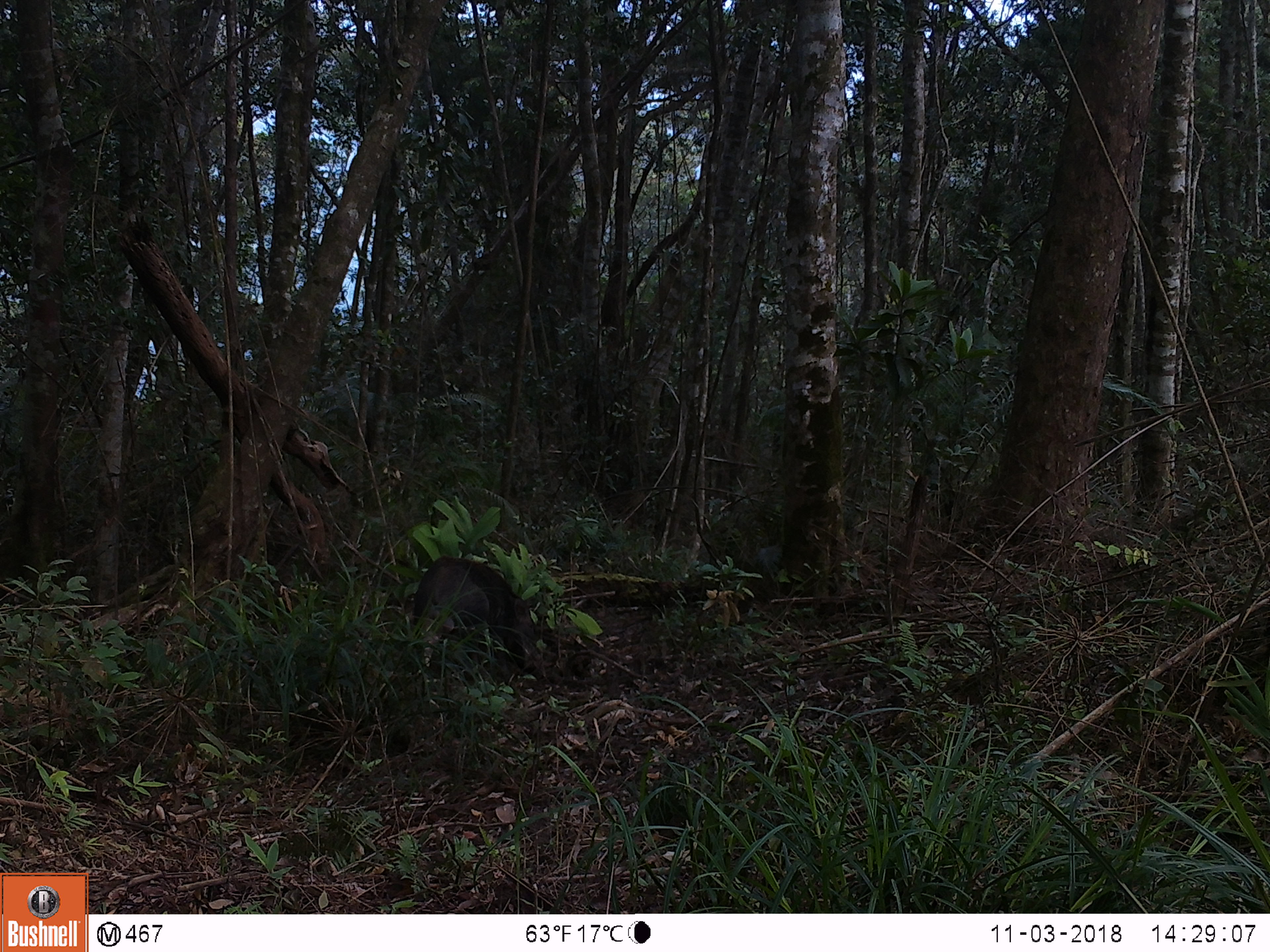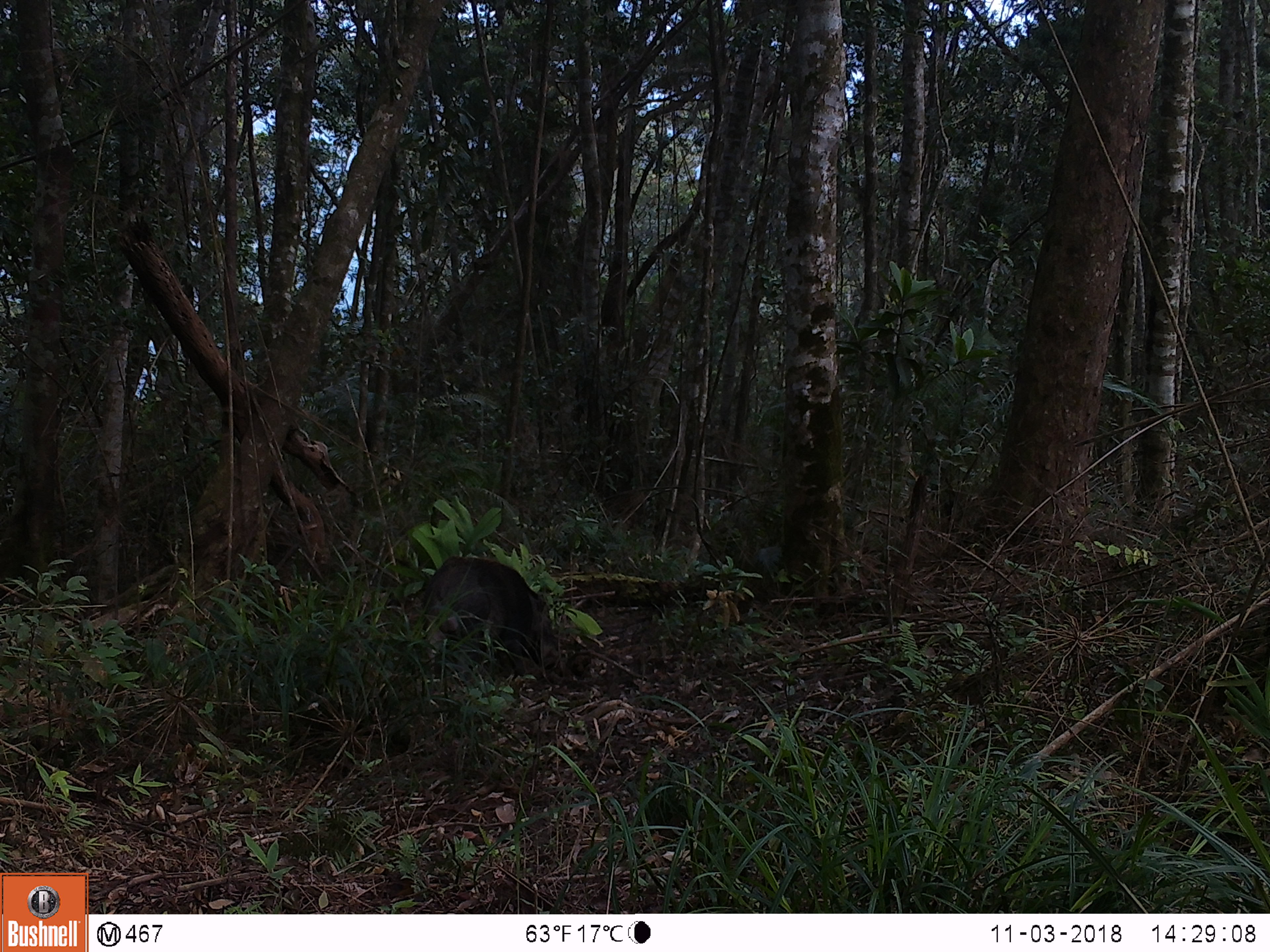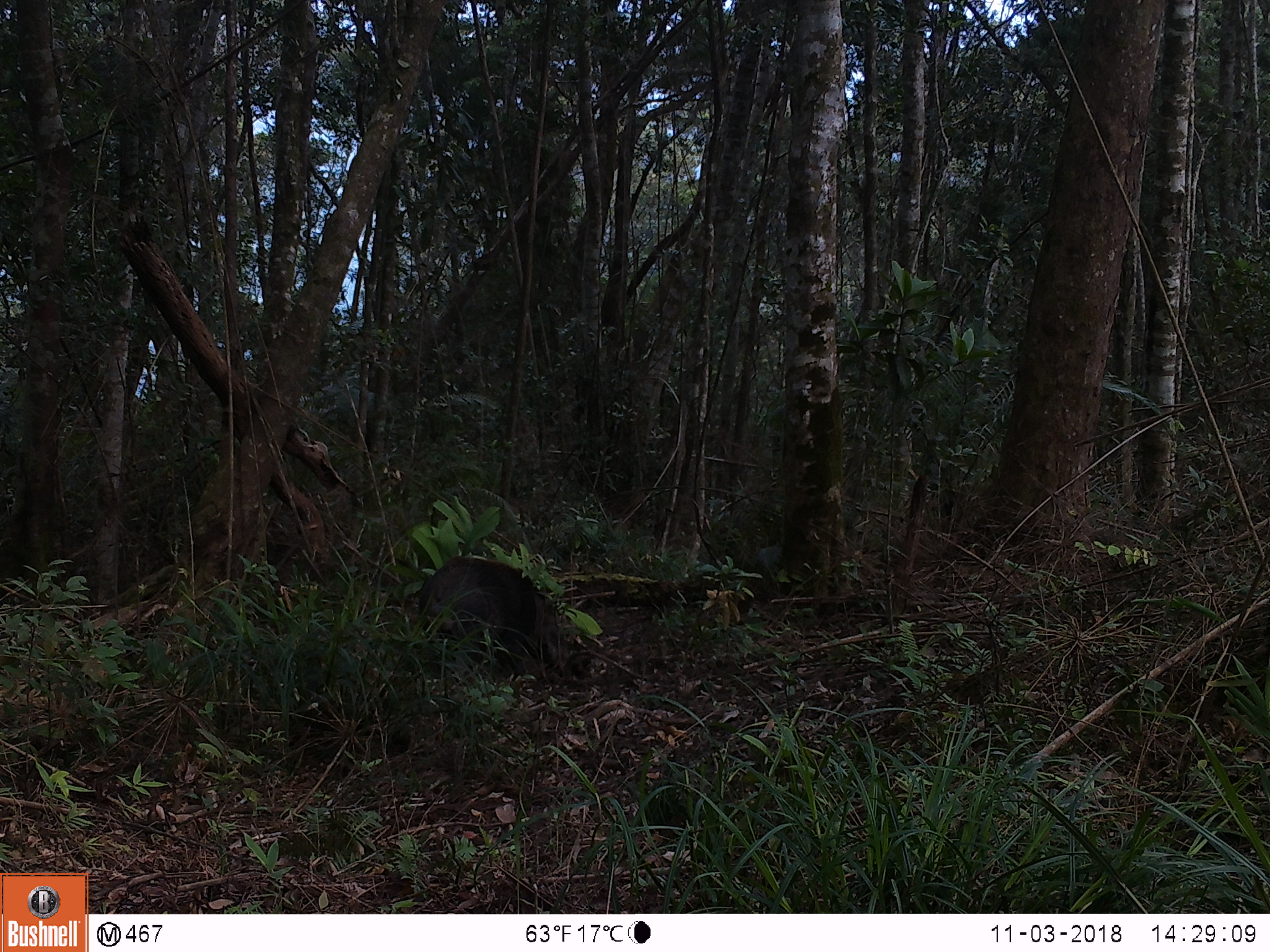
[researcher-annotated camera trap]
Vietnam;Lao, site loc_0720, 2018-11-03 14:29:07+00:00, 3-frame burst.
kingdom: Animalia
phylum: Chordata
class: Mammalia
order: Artiodactyla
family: Suidae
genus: Sus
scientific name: Sus scrofa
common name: eurasian wild pig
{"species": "eurasian wild pig (Sus scrofa)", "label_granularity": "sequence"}